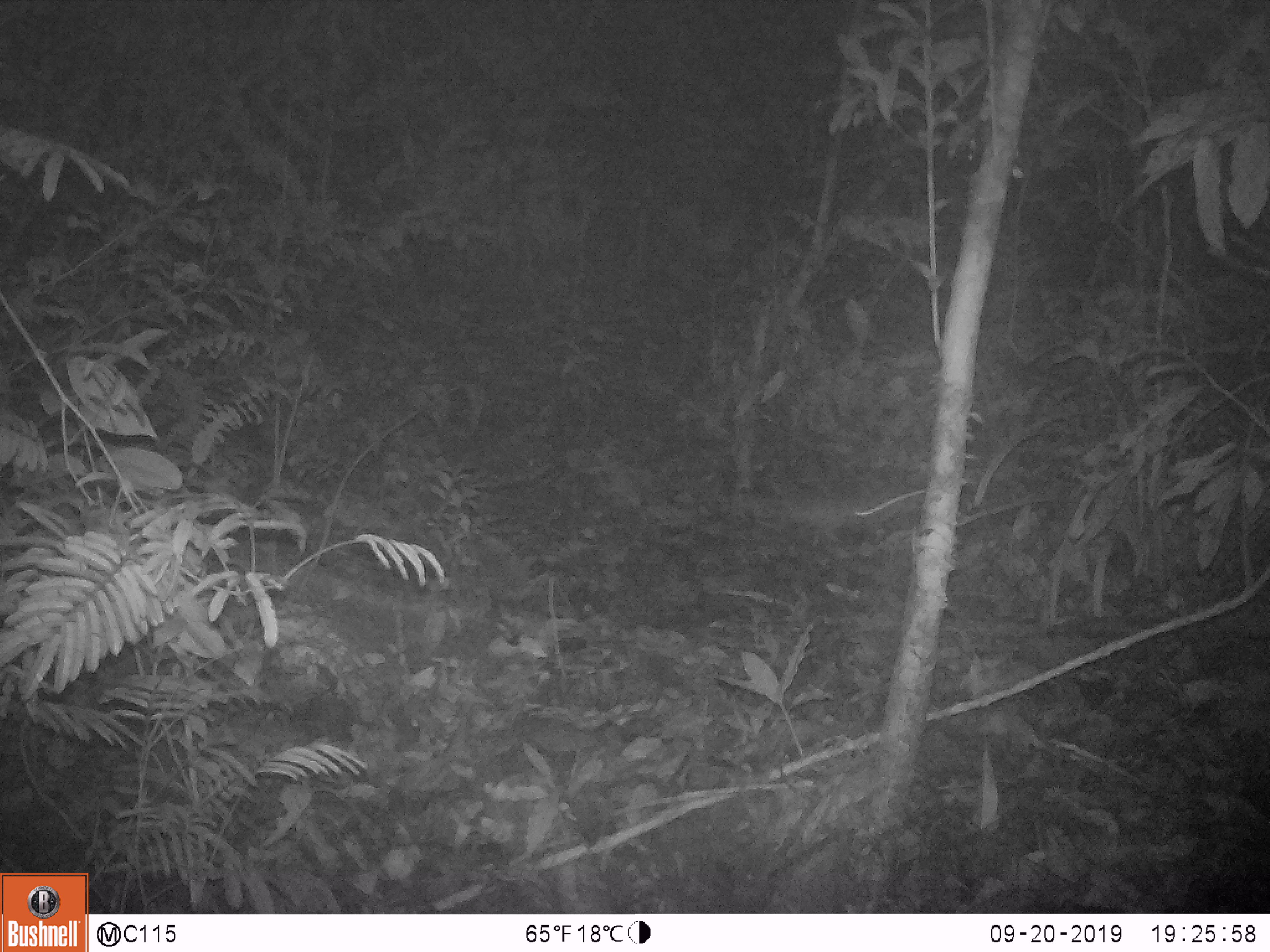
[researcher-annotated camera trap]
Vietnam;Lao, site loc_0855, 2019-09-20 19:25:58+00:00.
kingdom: Animalia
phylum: Chordata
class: Mammalia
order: Rodentia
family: Muridae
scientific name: Muridae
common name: old-world mice and rats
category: unidentified murid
Unidentified murid (old-world mice and rats) (Muridae). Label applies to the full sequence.